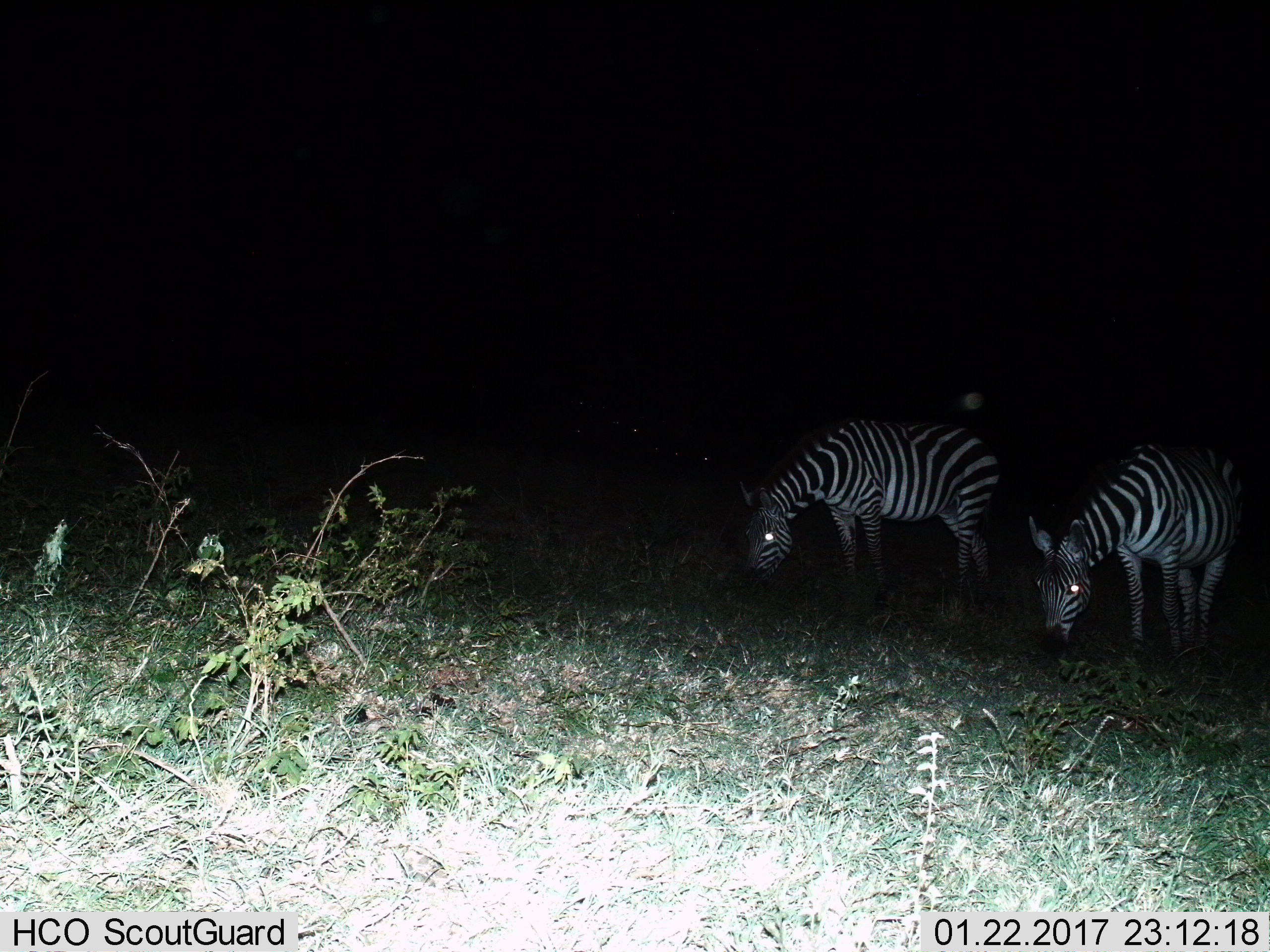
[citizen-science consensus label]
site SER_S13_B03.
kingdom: Animalia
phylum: Chordata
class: Mammalia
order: Perissodactyla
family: Equidae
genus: Equus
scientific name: Equus quagga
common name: plains zebra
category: zebraplains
Zebraplains (plains zebra) (Equus quagga), count 2. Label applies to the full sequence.